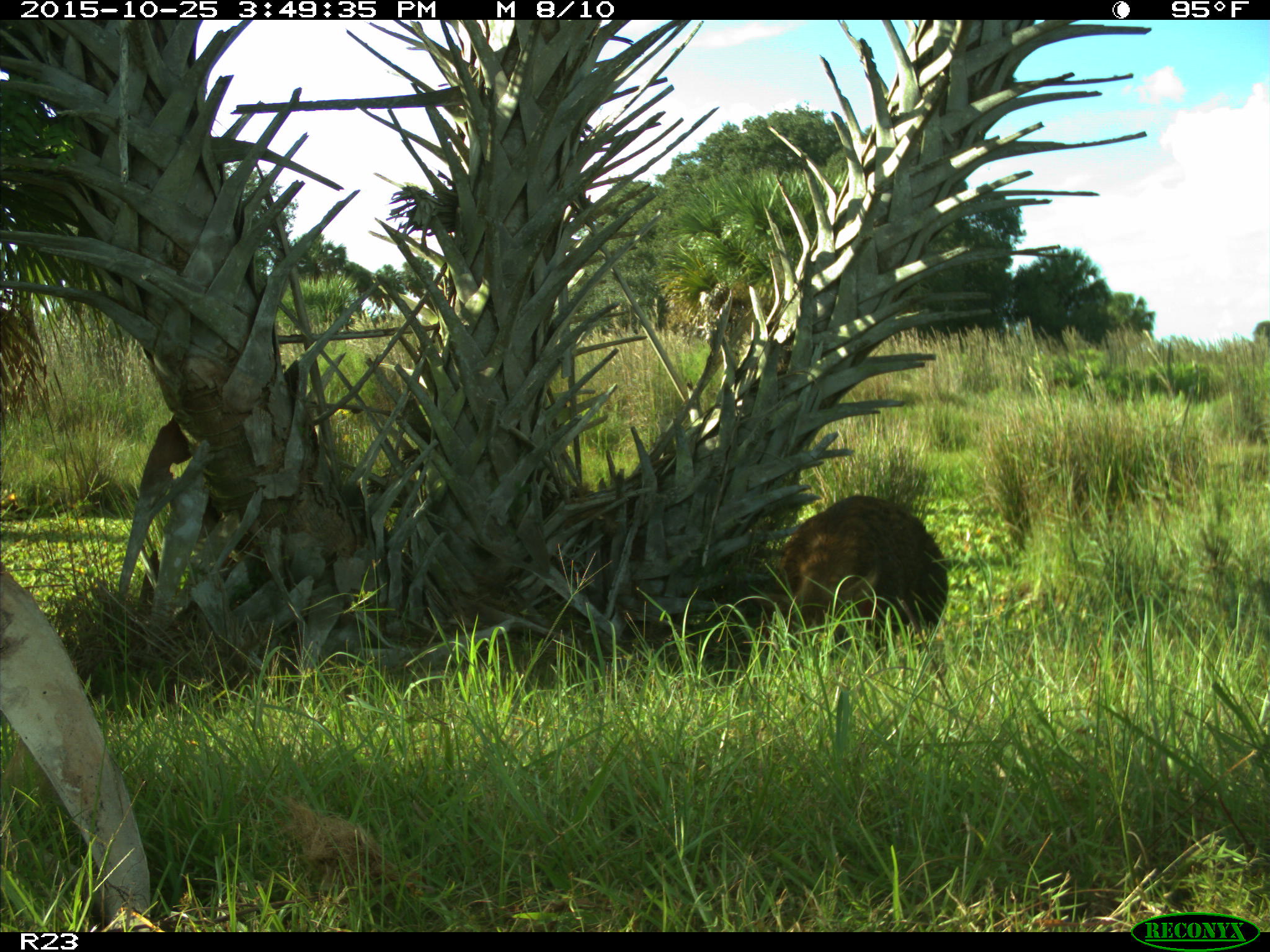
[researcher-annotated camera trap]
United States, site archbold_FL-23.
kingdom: Animalia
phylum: Chordata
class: Mammalia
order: Artiodactyla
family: Suidae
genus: Sus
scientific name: Sus scrofa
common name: wild boar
Sus scrofa (wild boar).